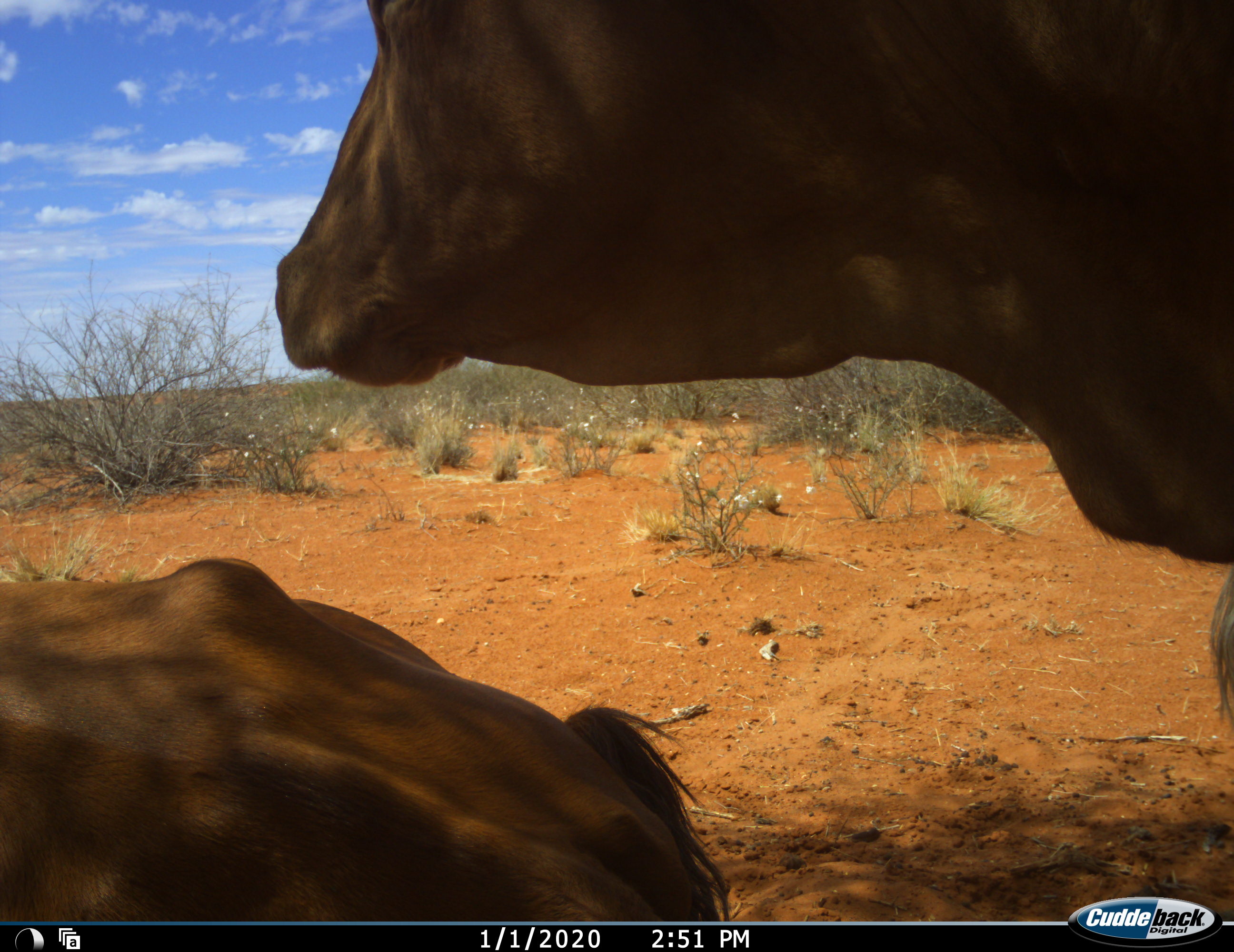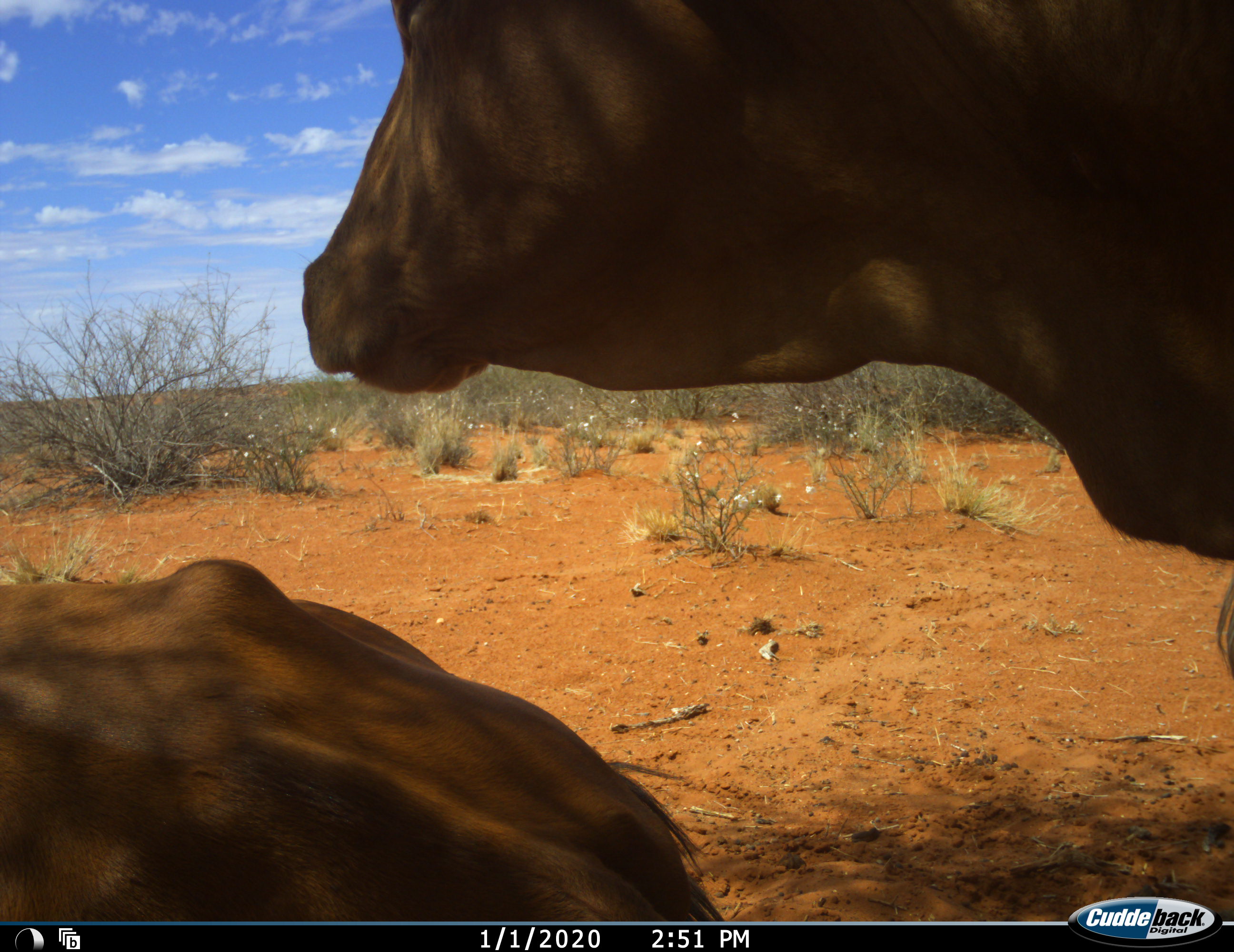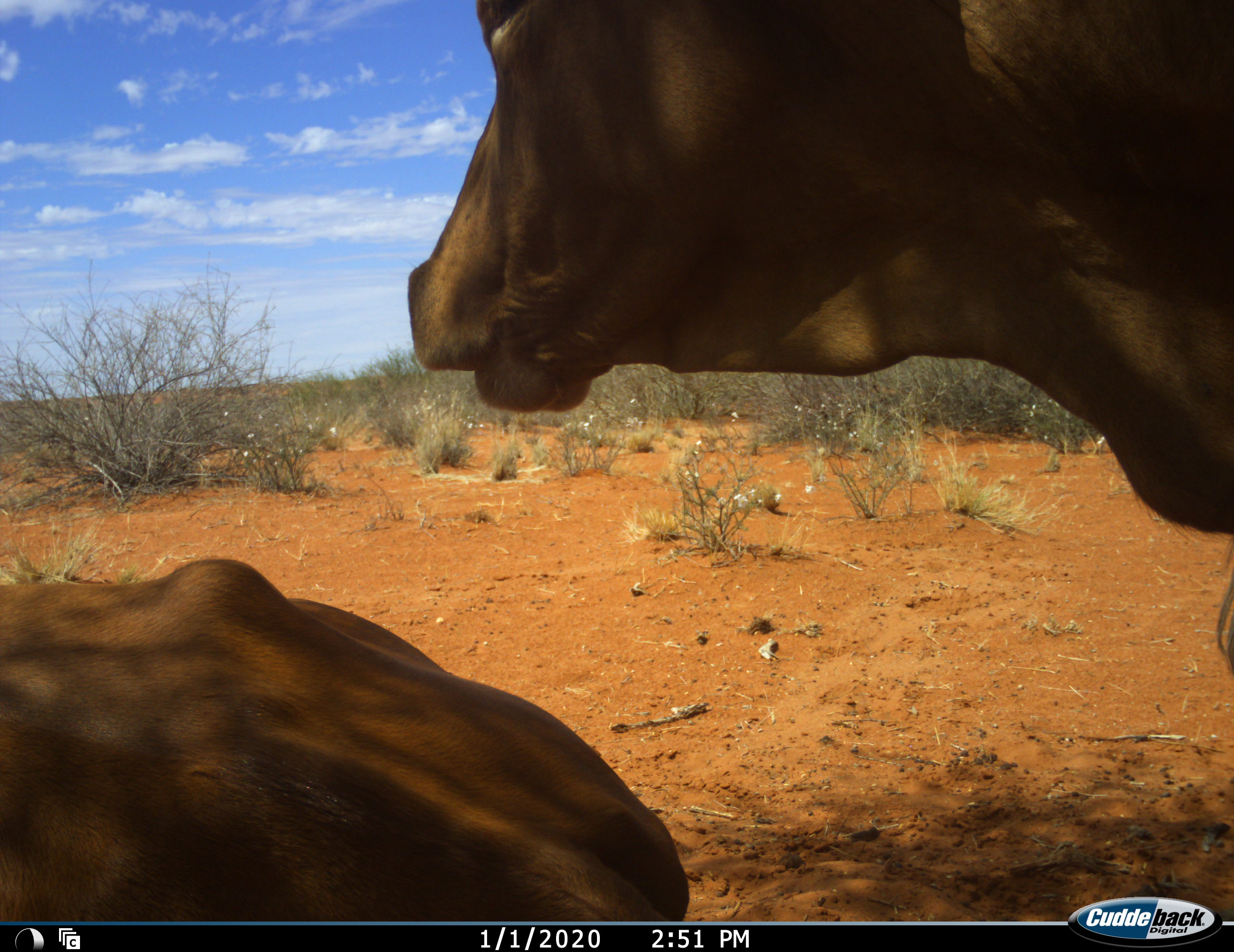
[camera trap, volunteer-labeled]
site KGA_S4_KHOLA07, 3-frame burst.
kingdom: Animalia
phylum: Chordata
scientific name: Vertebrata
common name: domestic animal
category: domesticanimal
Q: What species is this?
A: Domesticanimal (domestic animal) (Vertebrata).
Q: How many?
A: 2.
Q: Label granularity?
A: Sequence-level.